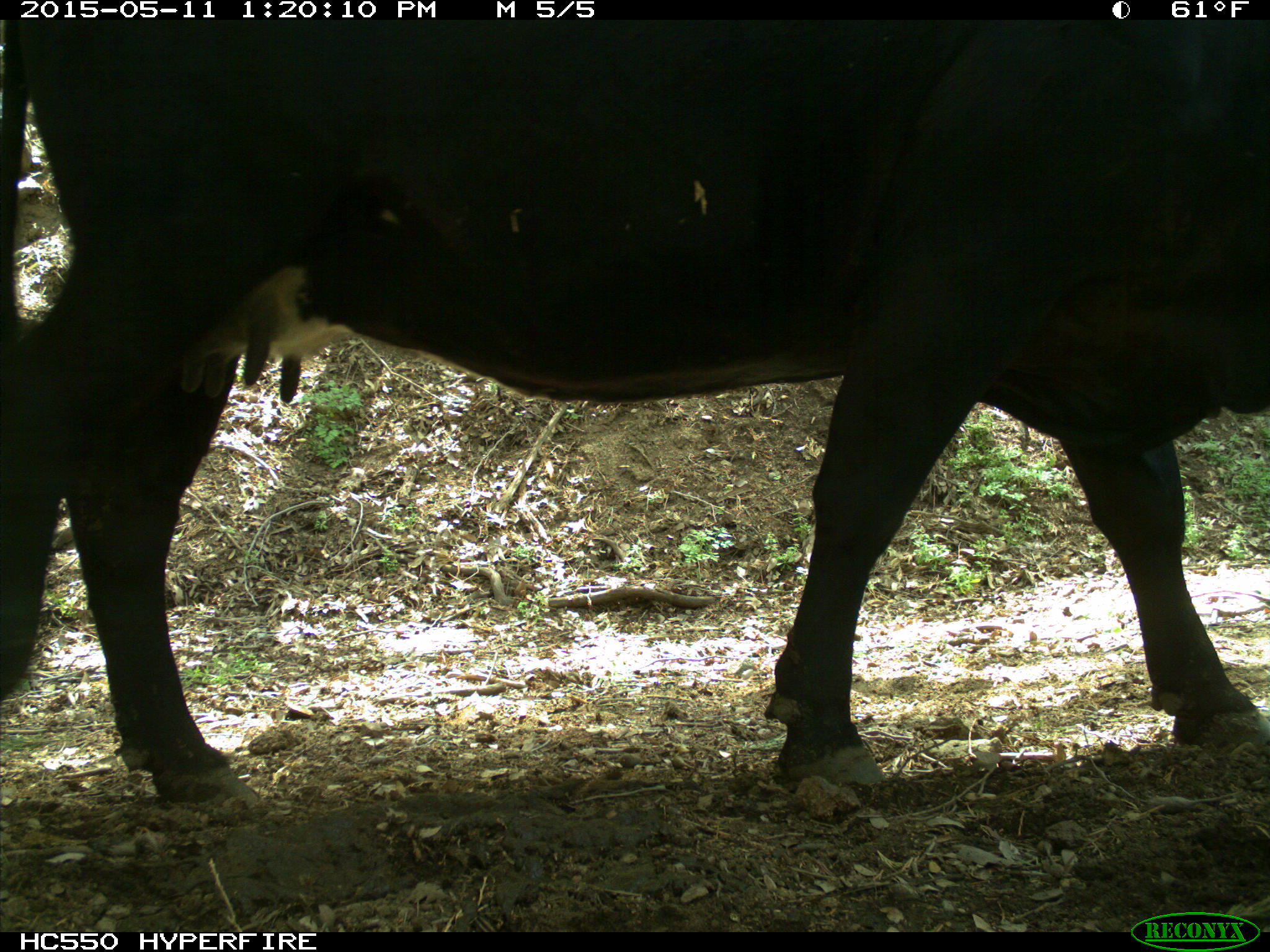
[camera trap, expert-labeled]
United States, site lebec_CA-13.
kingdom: Animalia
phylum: Chordata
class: Mammalia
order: Artiodactyla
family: Bovidae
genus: Bos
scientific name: Bos taurus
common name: domestic cow